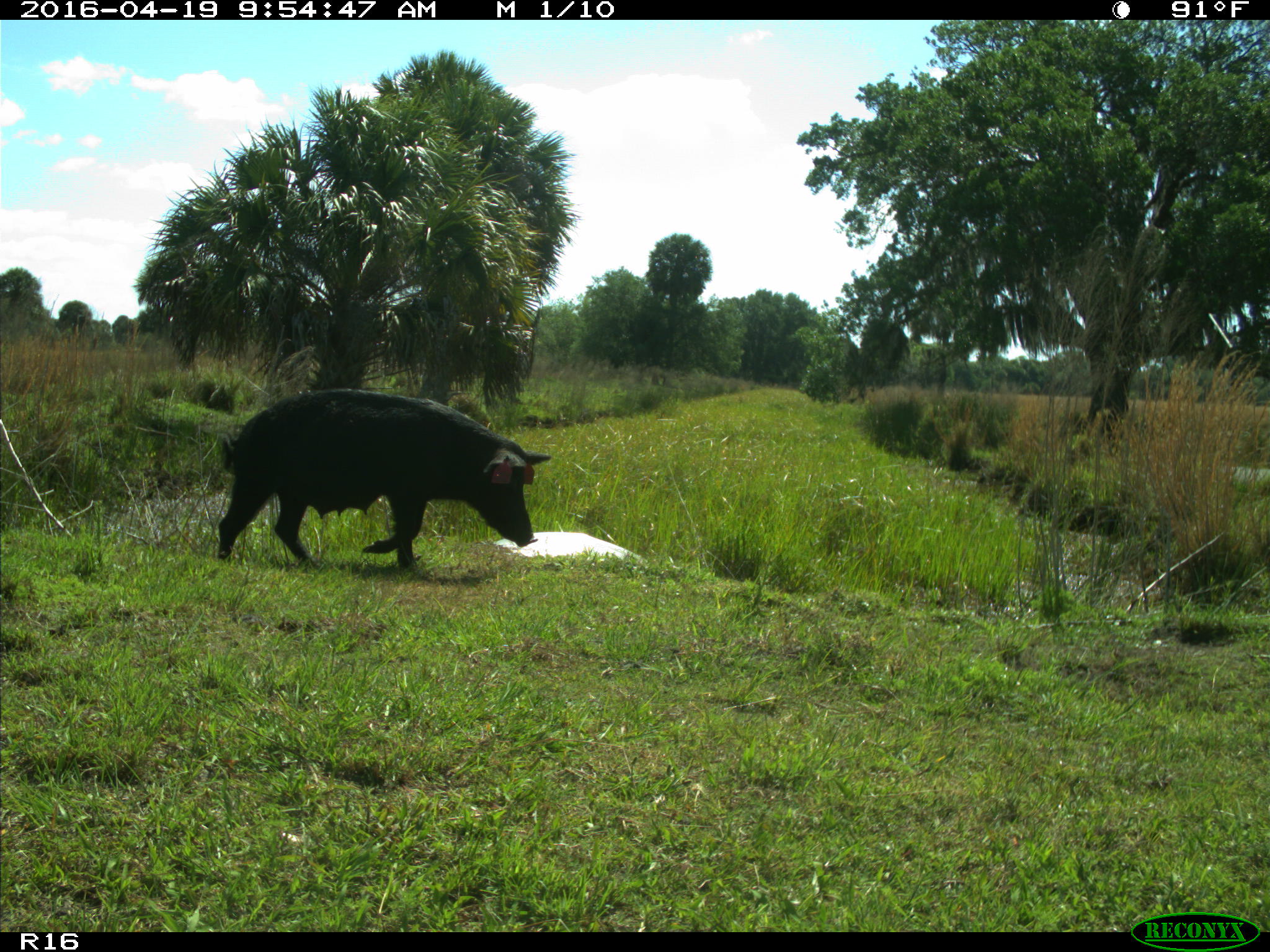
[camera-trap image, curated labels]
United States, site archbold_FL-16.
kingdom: Animalia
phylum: Chordata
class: Mammalia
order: Artiodactyla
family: Suidae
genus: Sus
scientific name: Sus scrofa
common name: wild boar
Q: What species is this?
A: Sus scrofa (wild boar).